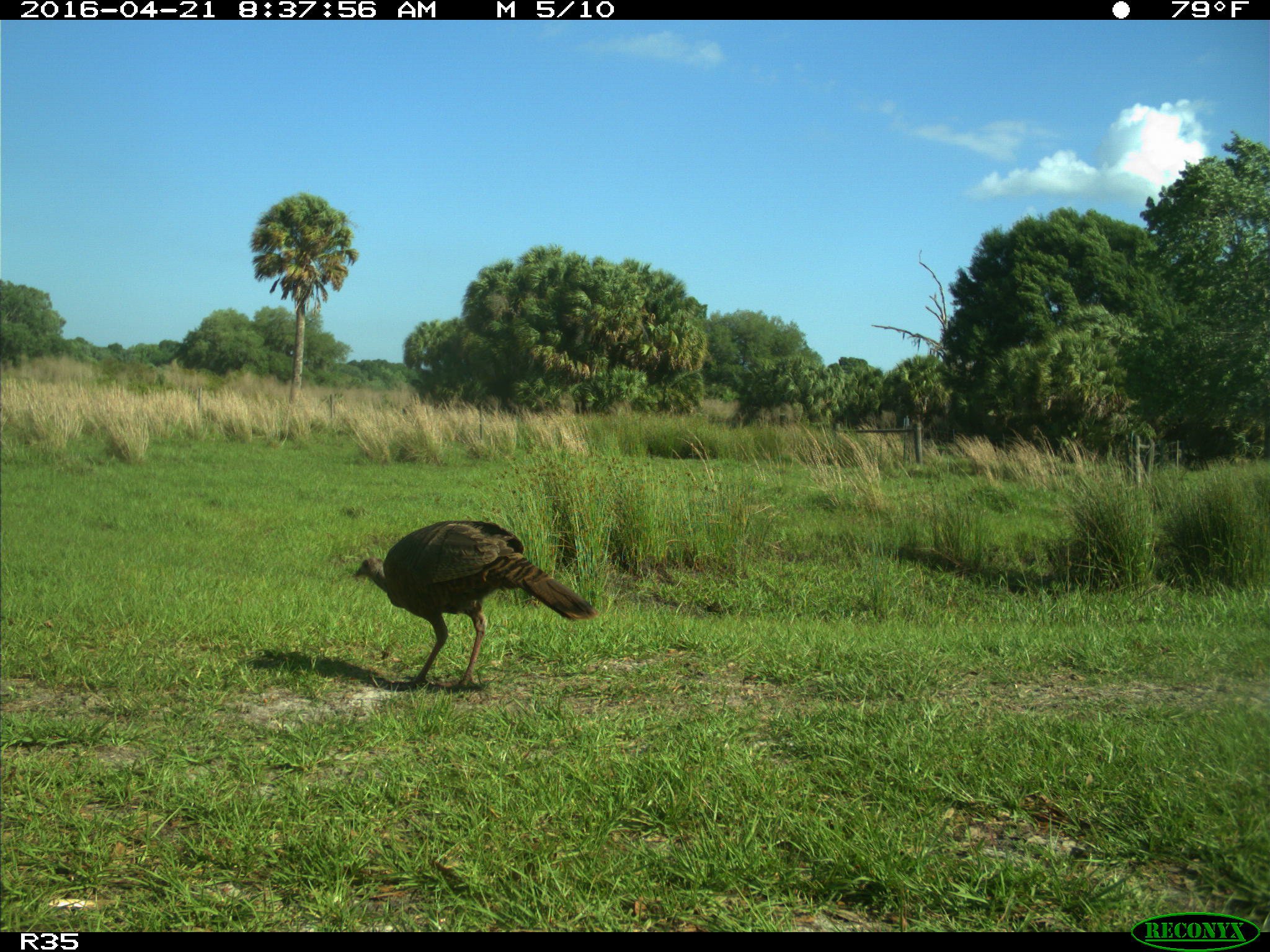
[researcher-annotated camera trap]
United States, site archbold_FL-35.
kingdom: Animalia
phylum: Chordata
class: Aves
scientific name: Aves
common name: birds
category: unidentified bird